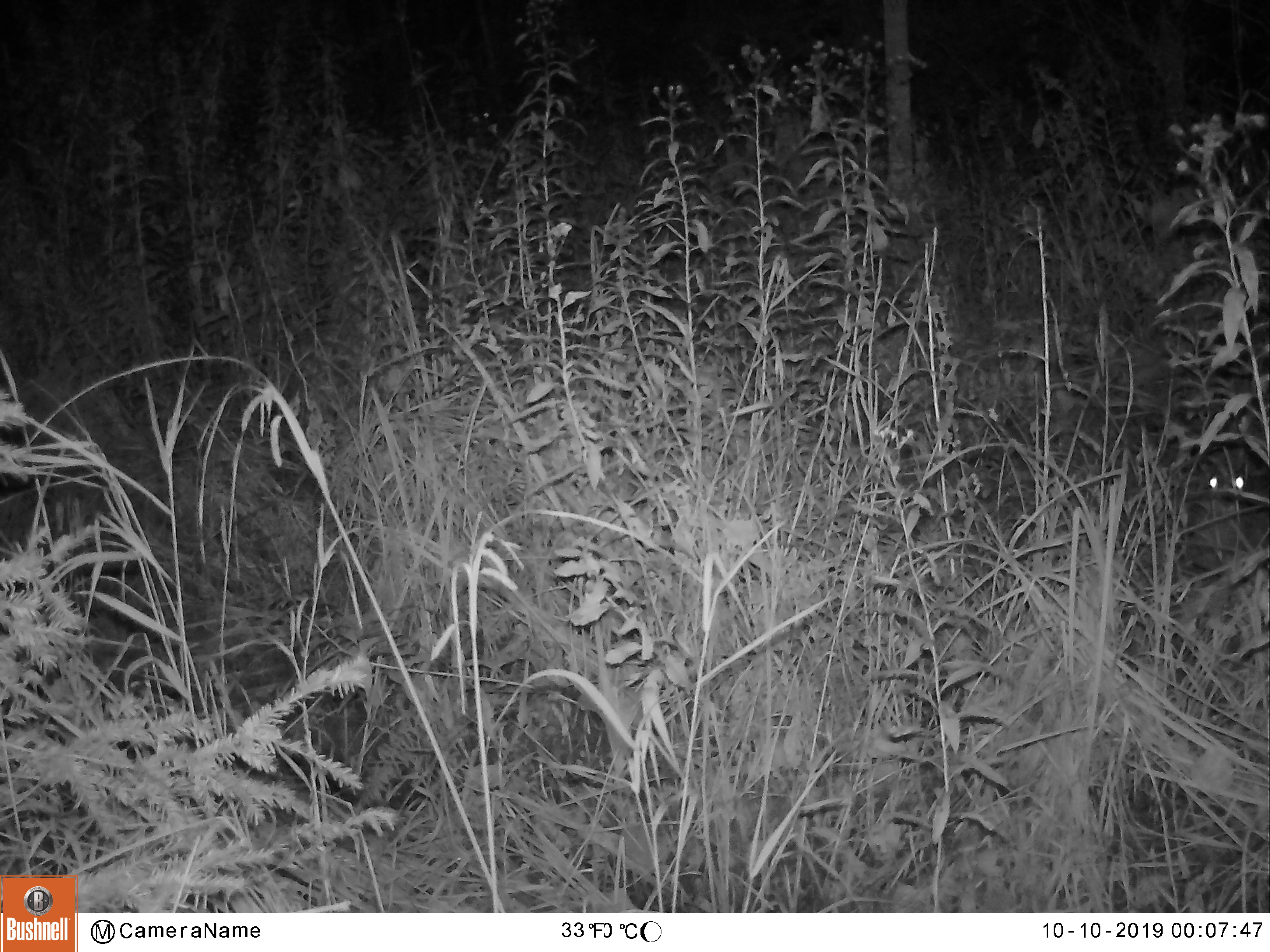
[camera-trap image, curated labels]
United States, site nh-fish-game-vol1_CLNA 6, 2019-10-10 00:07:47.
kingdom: Animalia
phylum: Chordata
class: Mammalia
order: Carnivora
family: Mephitidae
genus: Mephitis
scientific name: Mephitis mephitis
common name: striped skunk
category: skunk